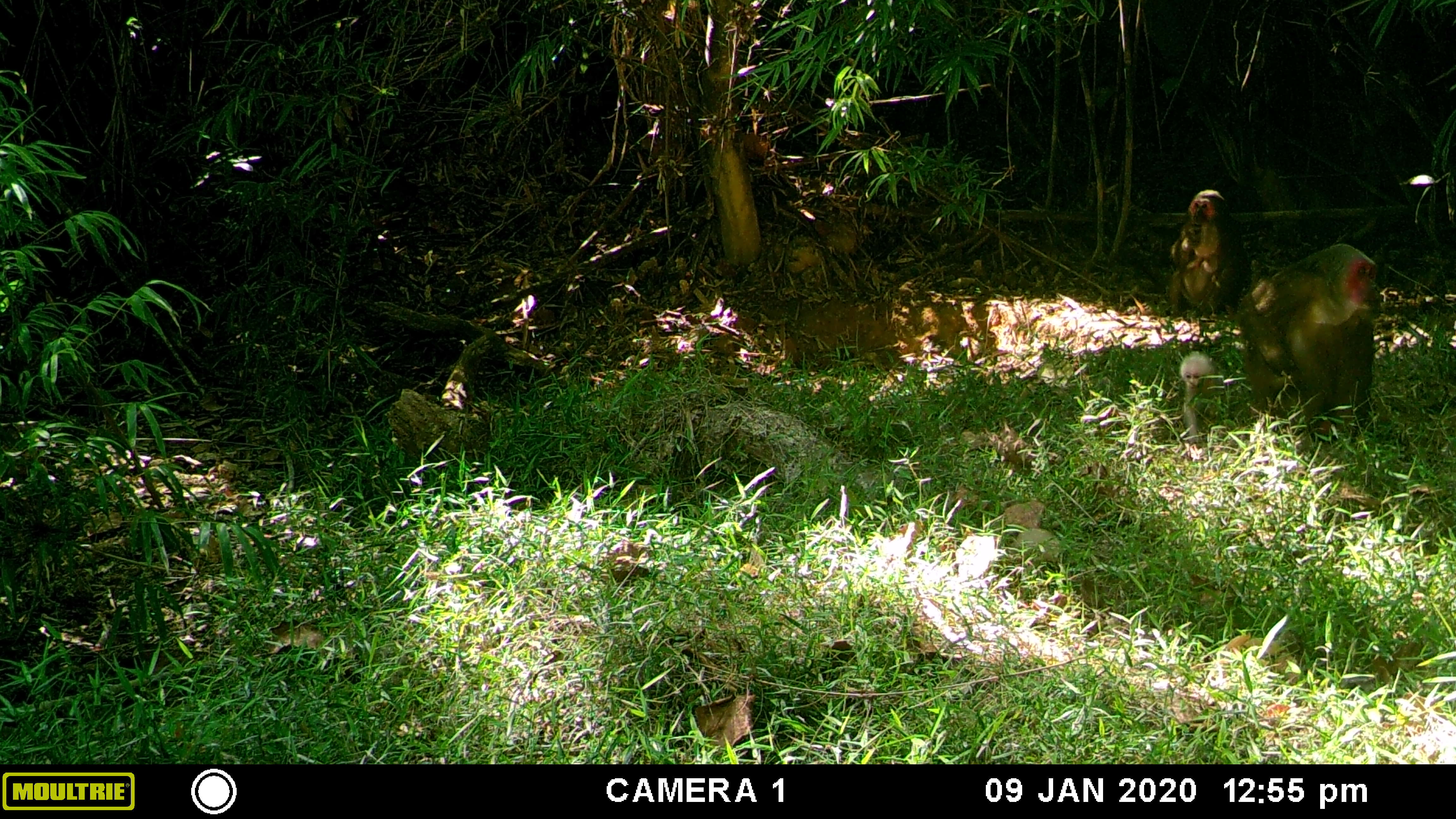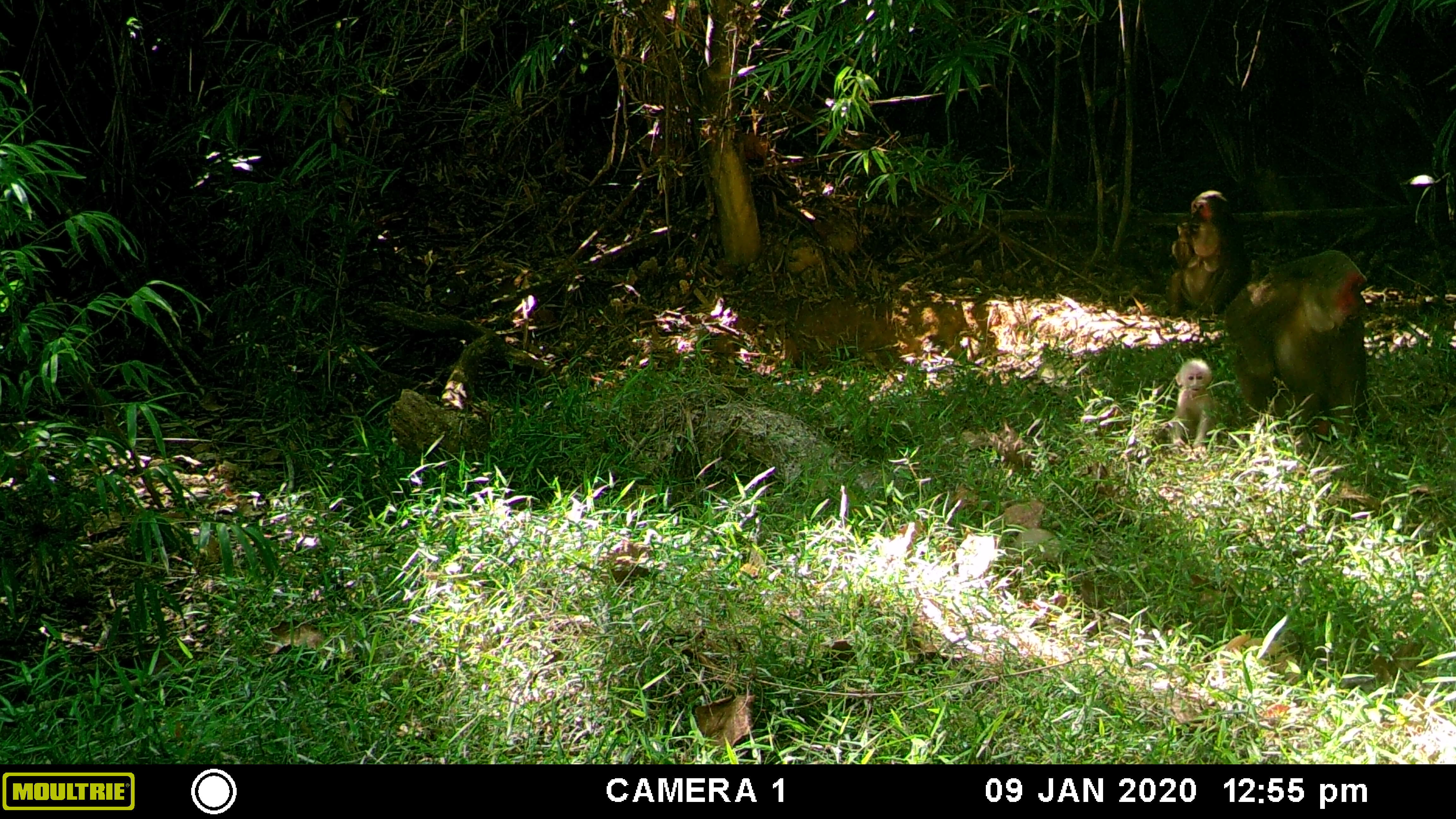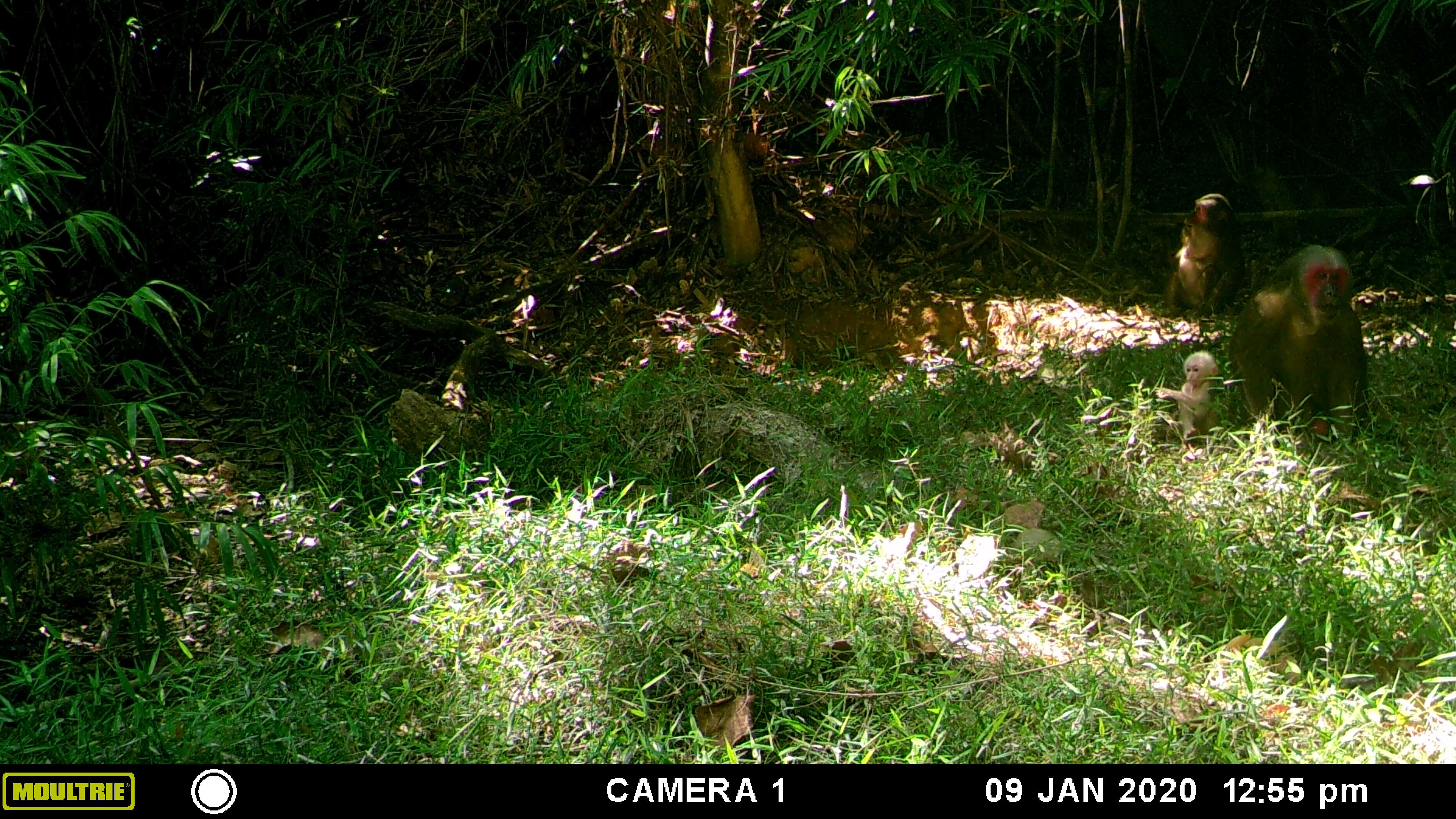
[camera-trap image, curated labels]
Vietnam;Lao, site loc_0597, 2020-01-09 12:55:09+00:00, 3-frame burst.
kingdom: Animalia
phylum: Chordata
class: Mammalia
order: Primates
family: Cercopithecidae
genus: Macaca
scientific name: Macaca arctoides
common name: stump-tailed macaque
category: stump tailed macaque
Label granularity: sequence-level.